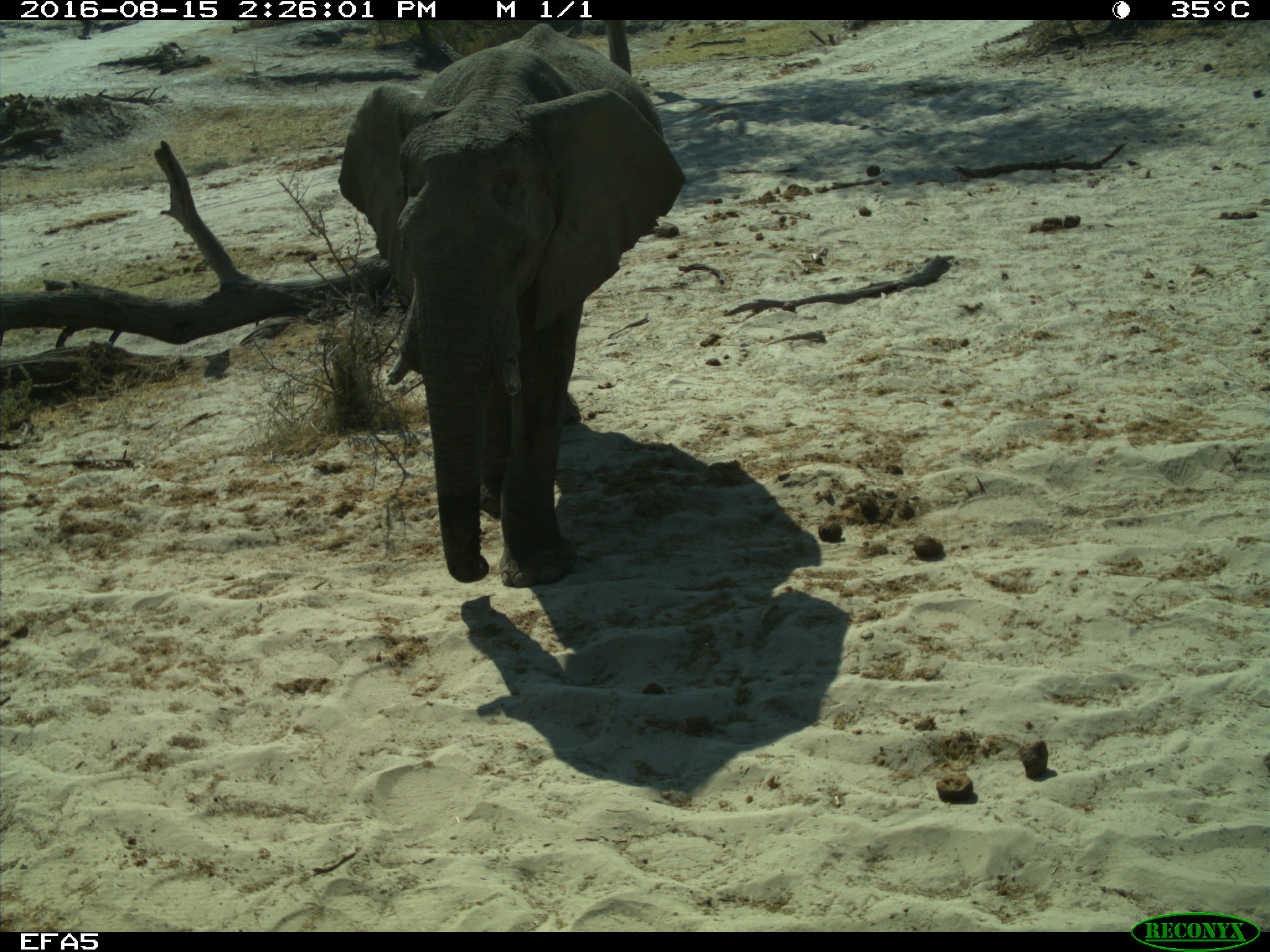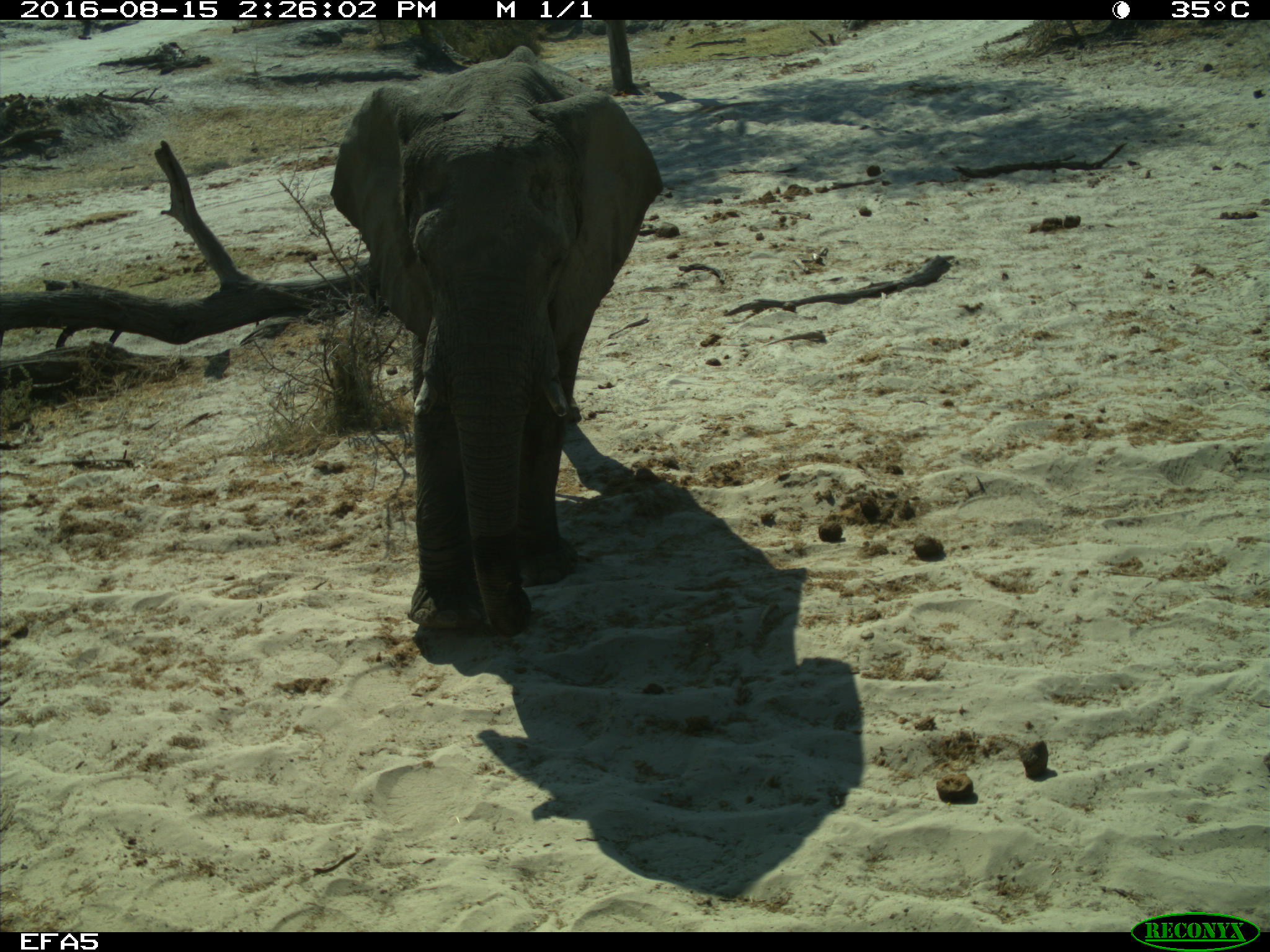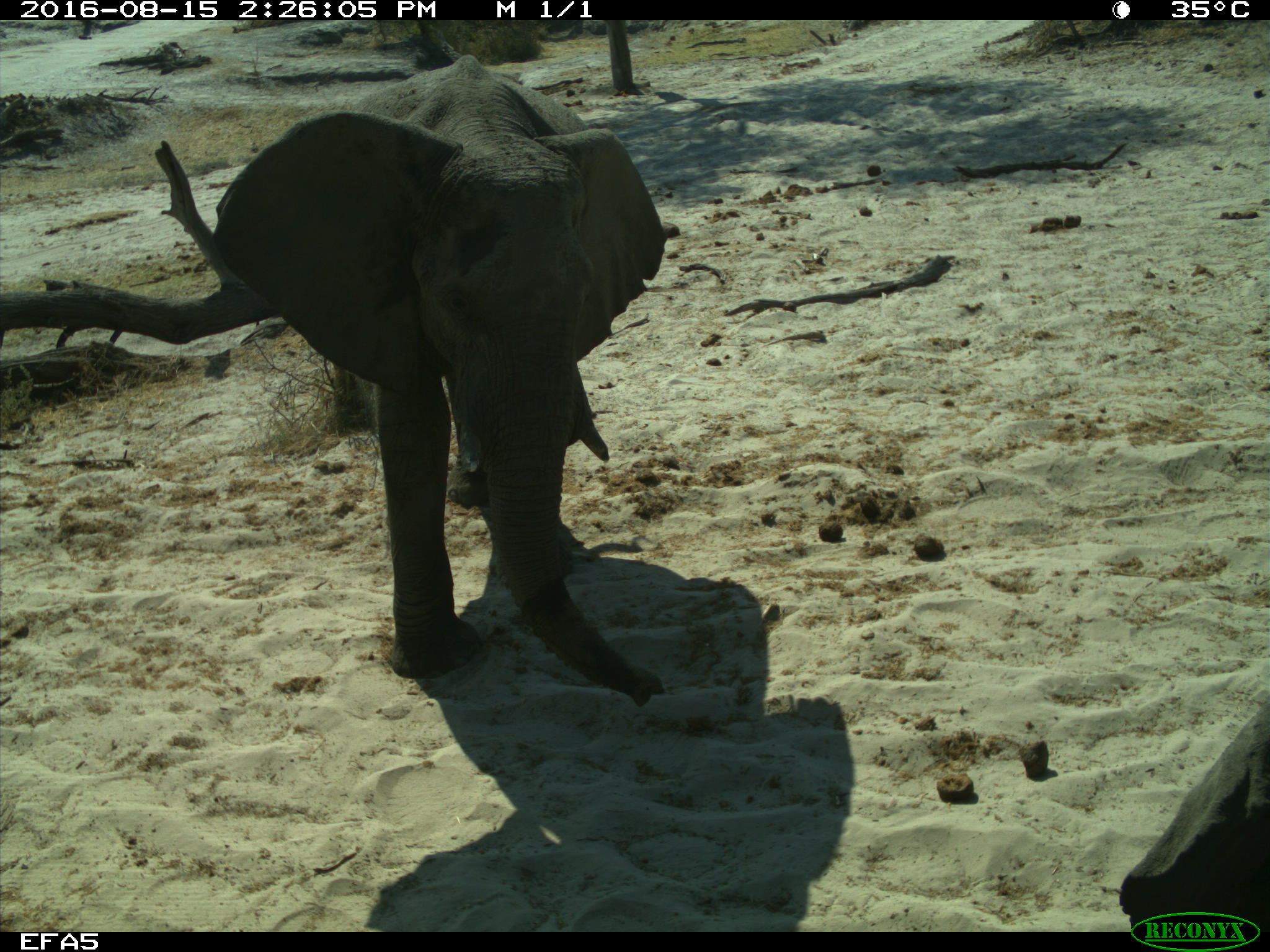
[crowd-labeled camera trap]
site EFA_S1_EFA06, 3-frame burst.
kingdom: Animalia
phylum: Chordata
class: Mammalia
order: Proboscidea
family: Elephantidae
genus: Loxodonta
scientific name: Loxodonta africana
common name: african bush elephant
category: elephant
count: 2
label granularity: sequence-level